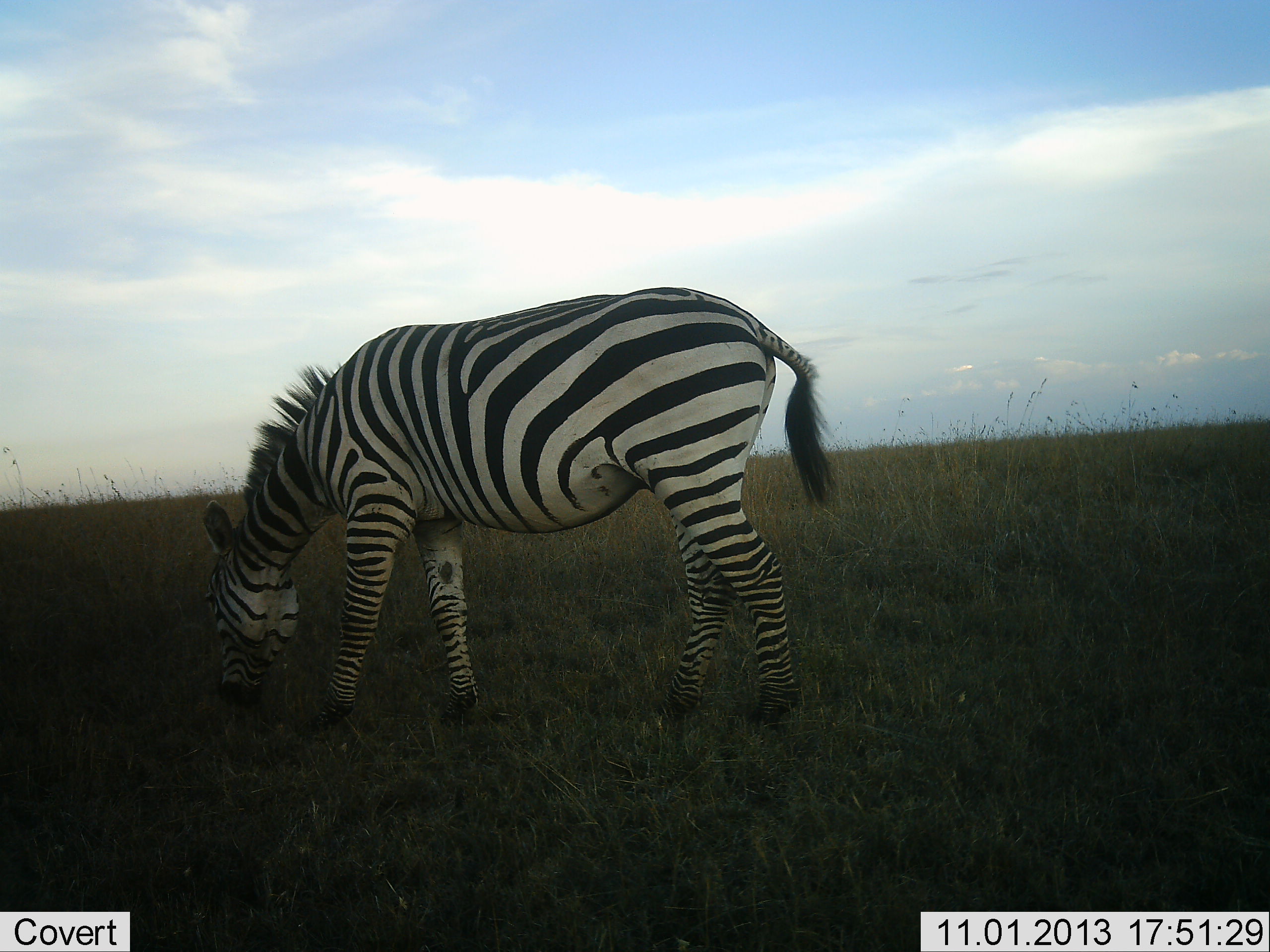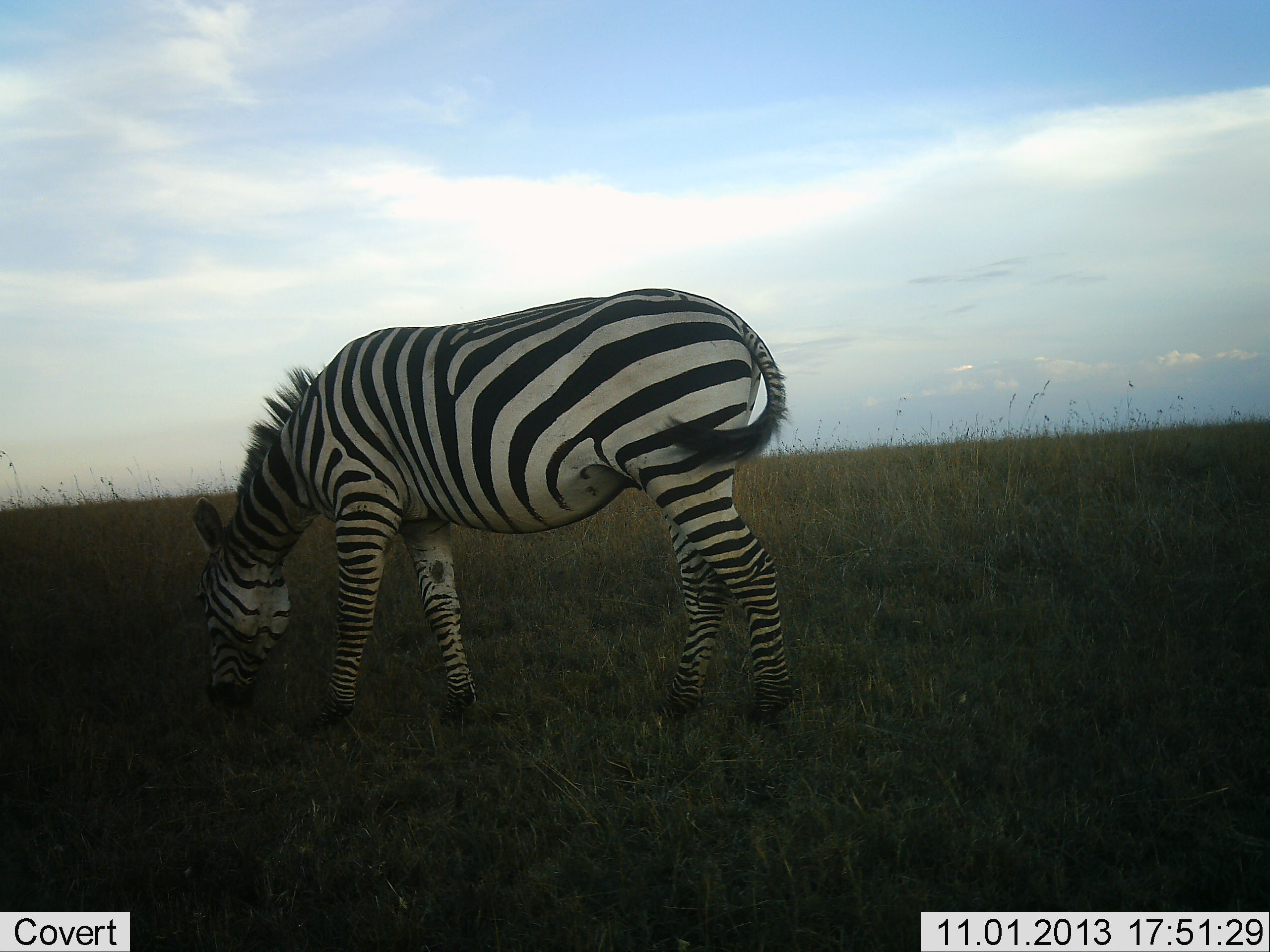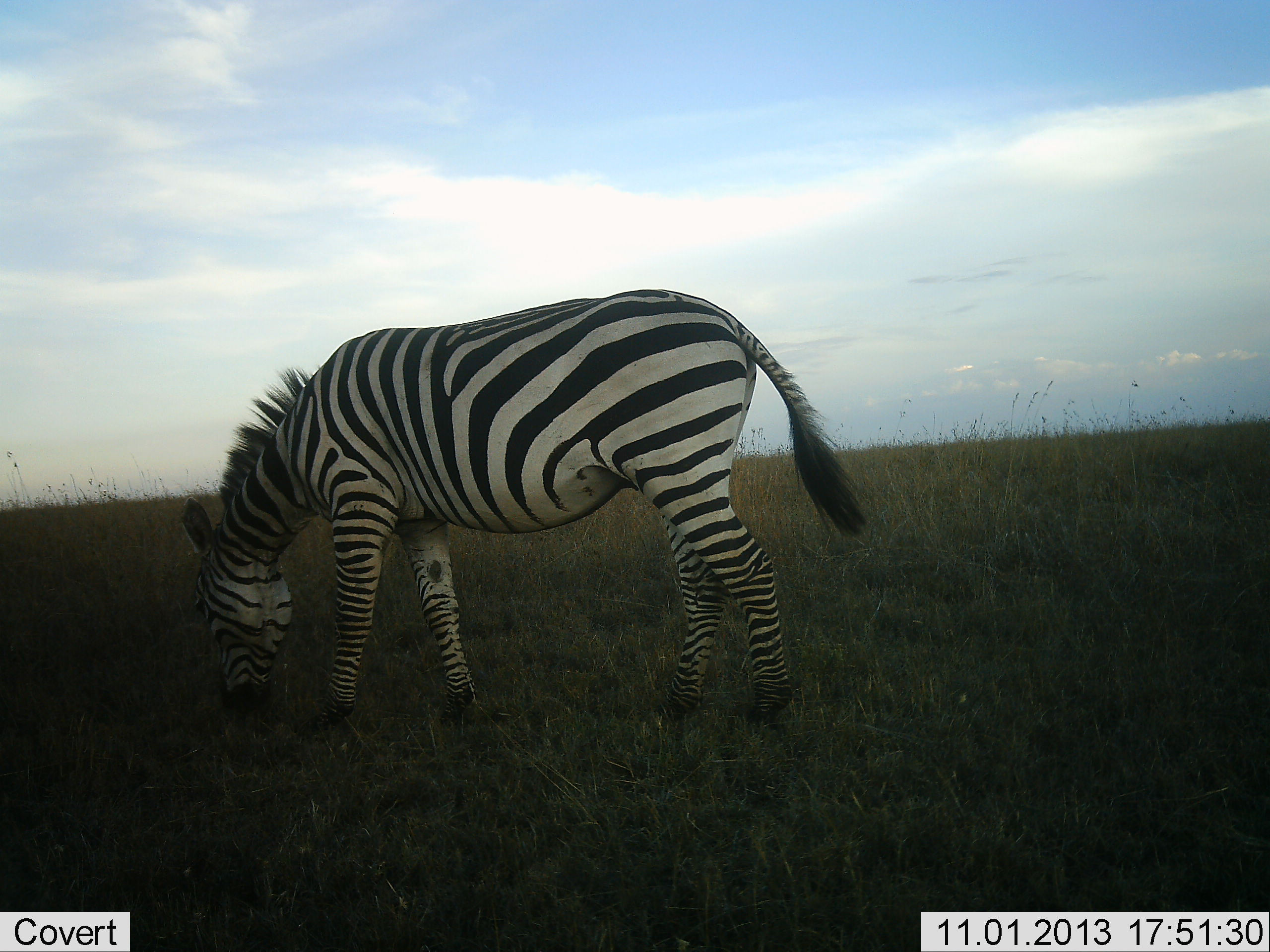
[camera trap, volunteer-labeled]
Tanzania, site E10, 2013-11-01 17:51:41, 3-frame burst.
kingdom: Animalia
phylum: Chordata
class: Mammalia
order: Perissodactyla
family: Equidae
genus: Equus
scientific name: Equus quagga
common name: plains zebra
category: zebra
Zebra (plains zebra) (Equus quagga), count 1. Behavior (volunteer vote fractions): standing 17%, resting 0%, moving 3%, interacting 0%. Young present (vote fraction): 0%. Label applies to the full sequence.